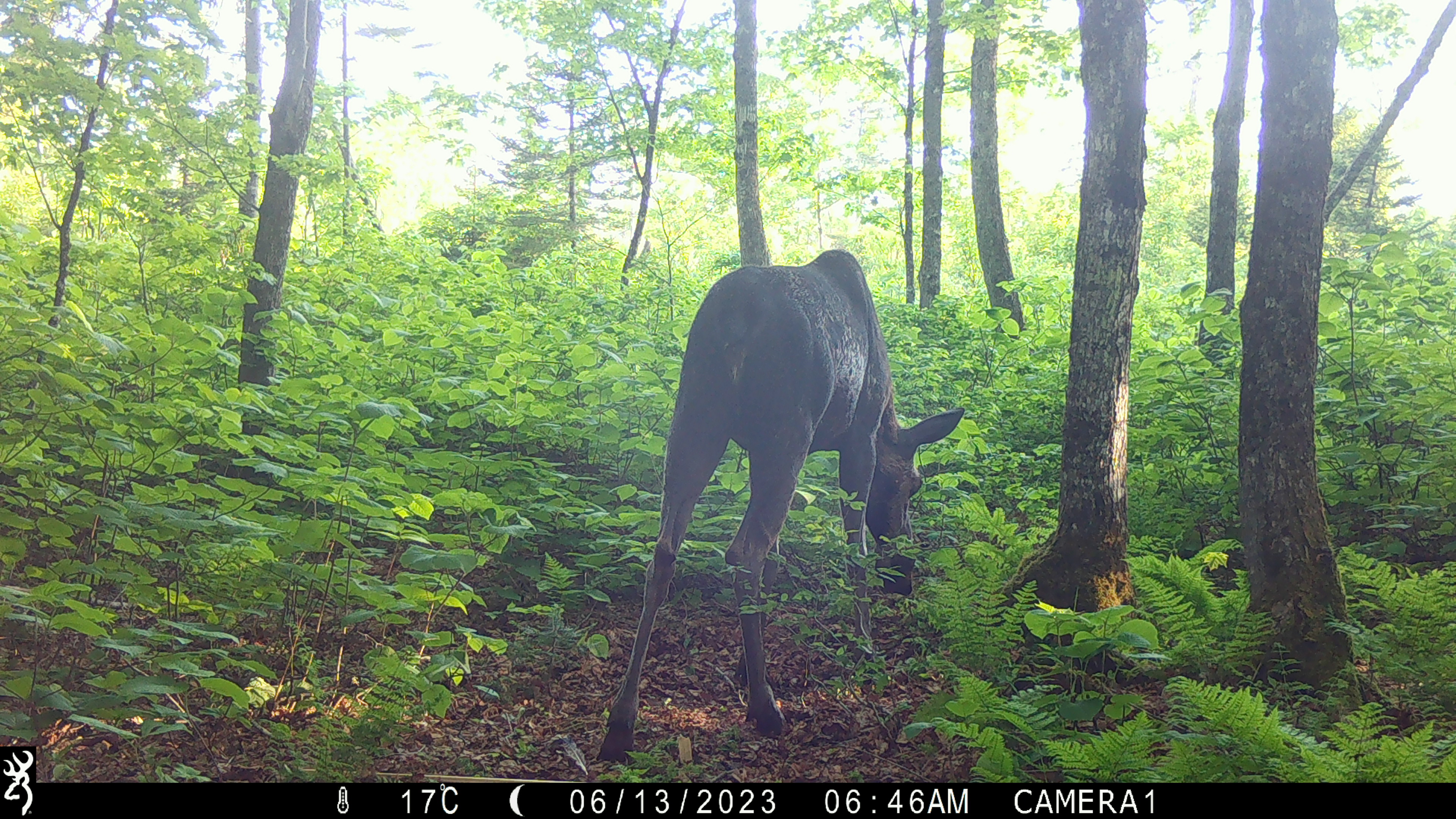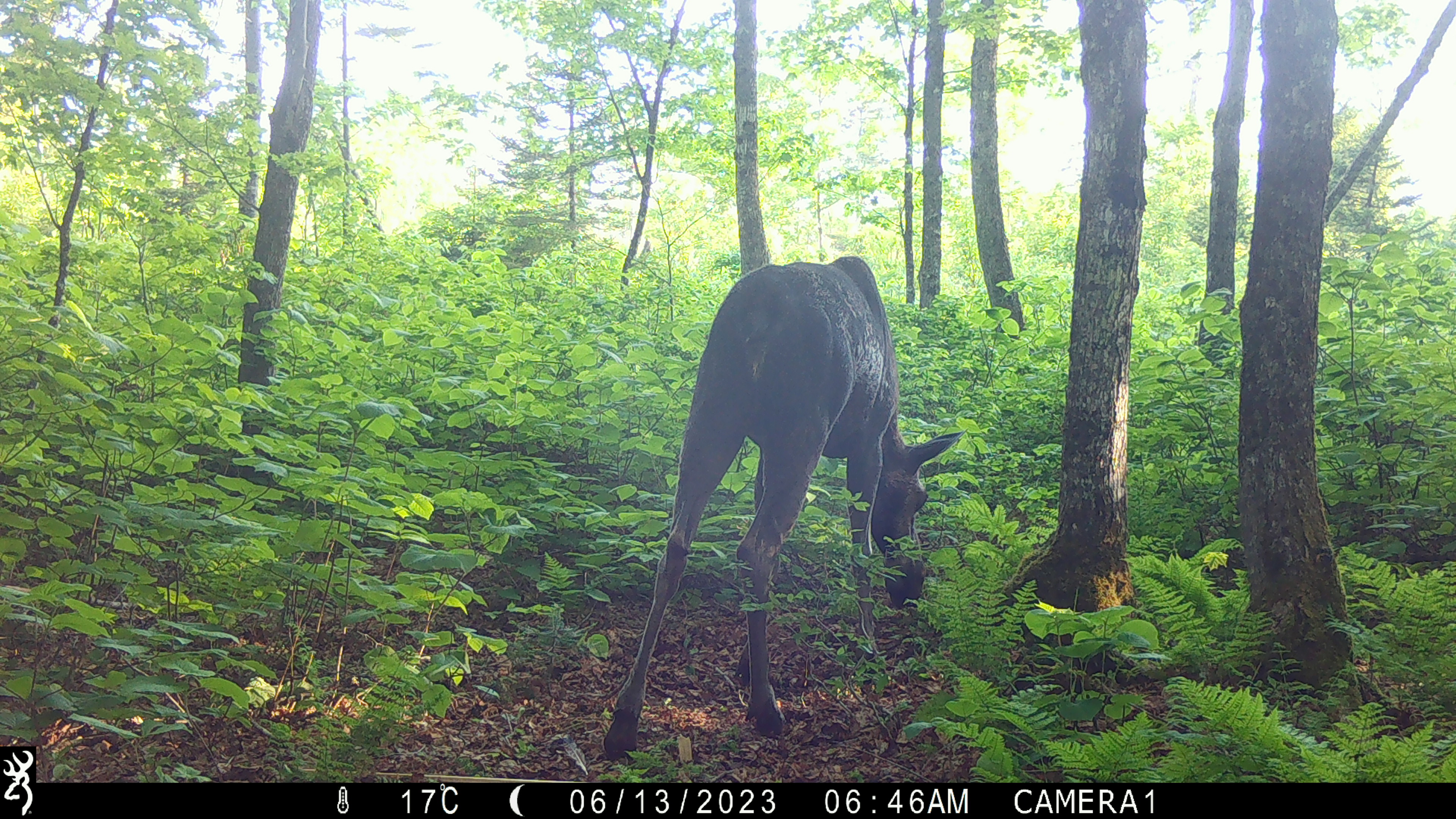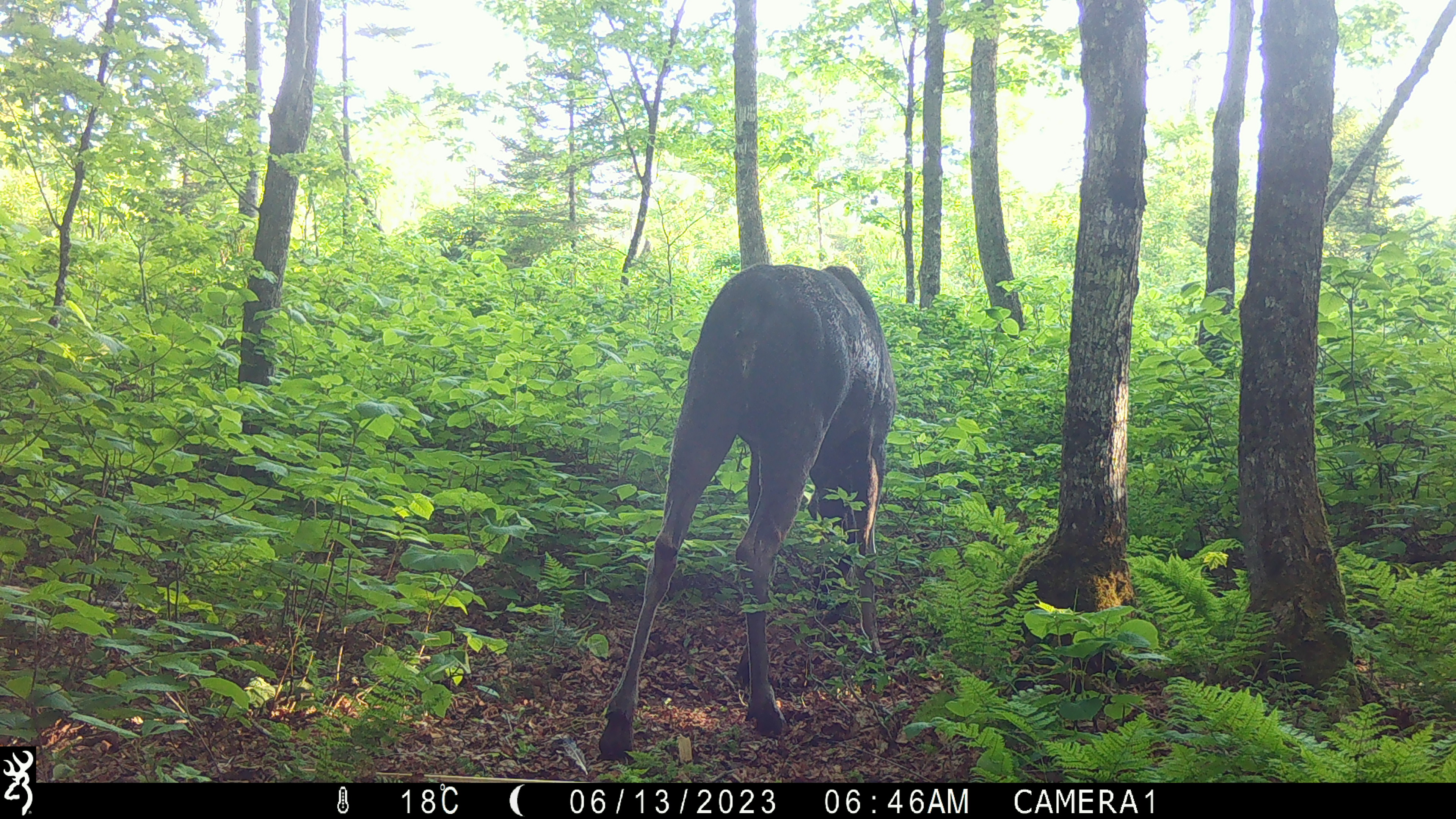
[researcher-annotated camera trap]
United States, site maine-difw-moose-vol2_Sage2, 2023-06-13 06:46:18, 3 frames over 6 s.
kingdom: Animalia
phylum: Chordata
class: Mammalia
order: Artiodactyla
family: Cervidae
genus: Alces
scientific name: Alces alces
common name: moose